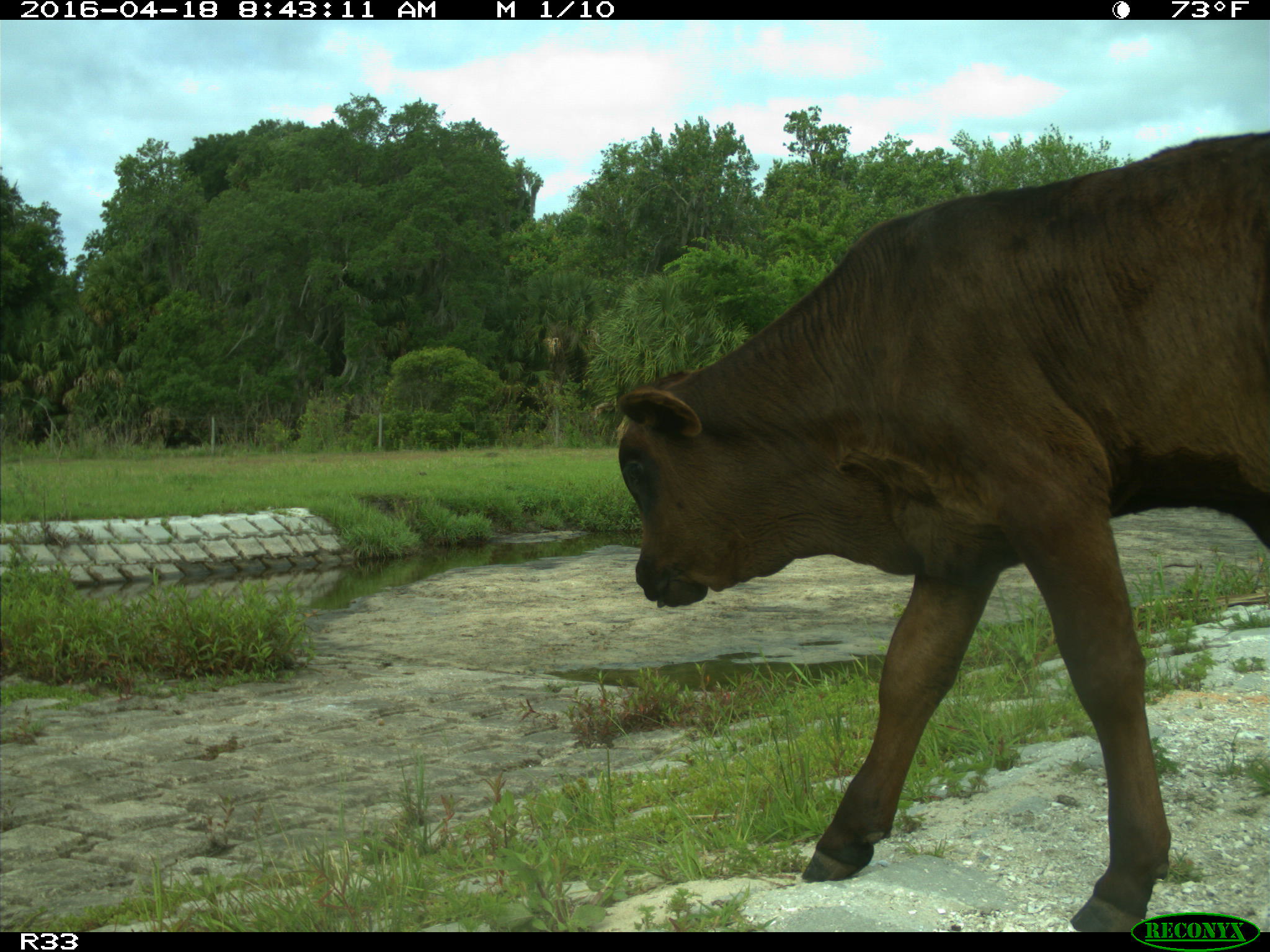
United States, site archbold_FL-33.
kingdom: Animalia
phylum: Chordata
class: Mammalia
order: Artiodactyla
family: Bovidae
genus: Bos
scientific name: Bos taurus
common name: domestic cow